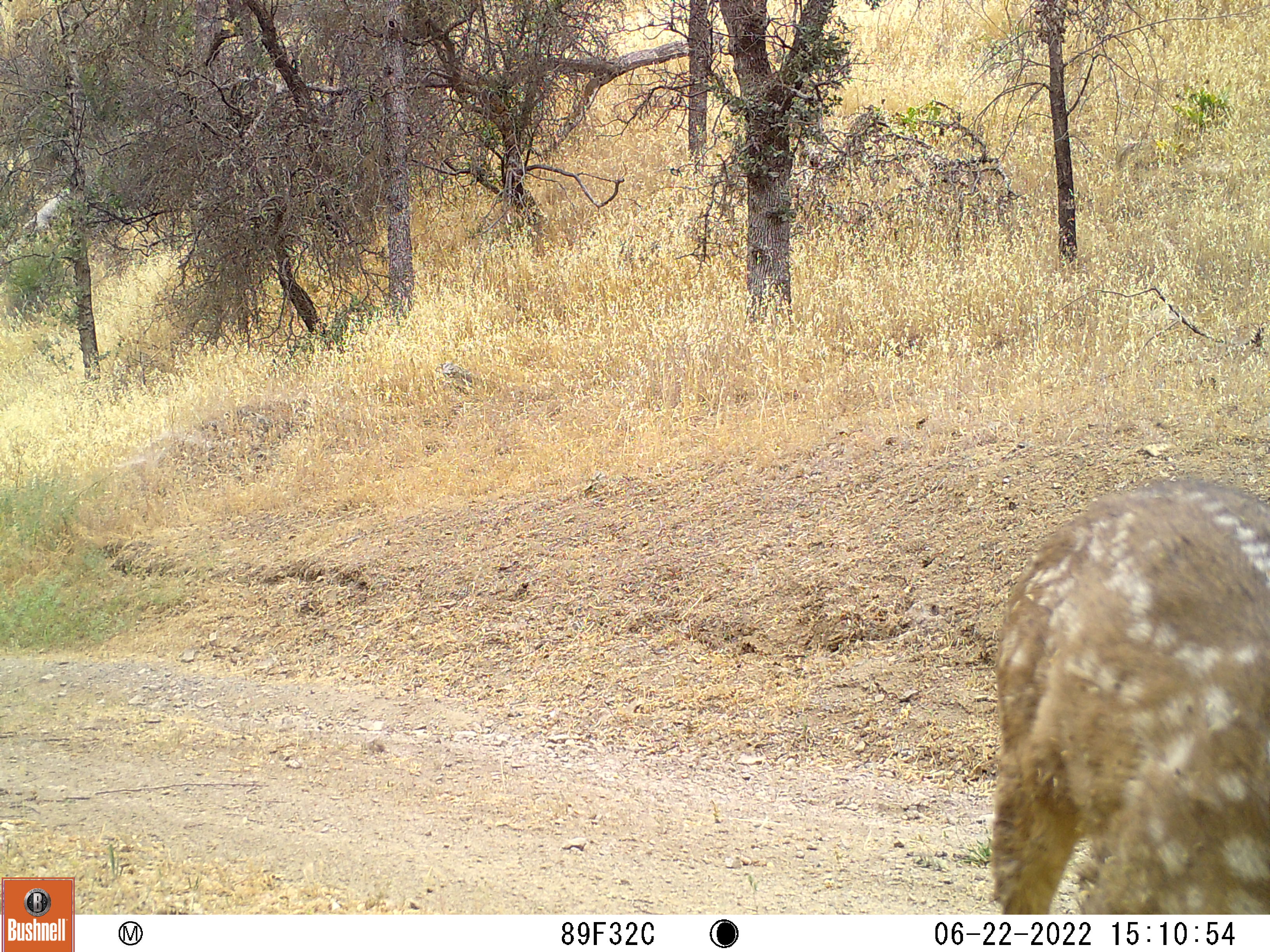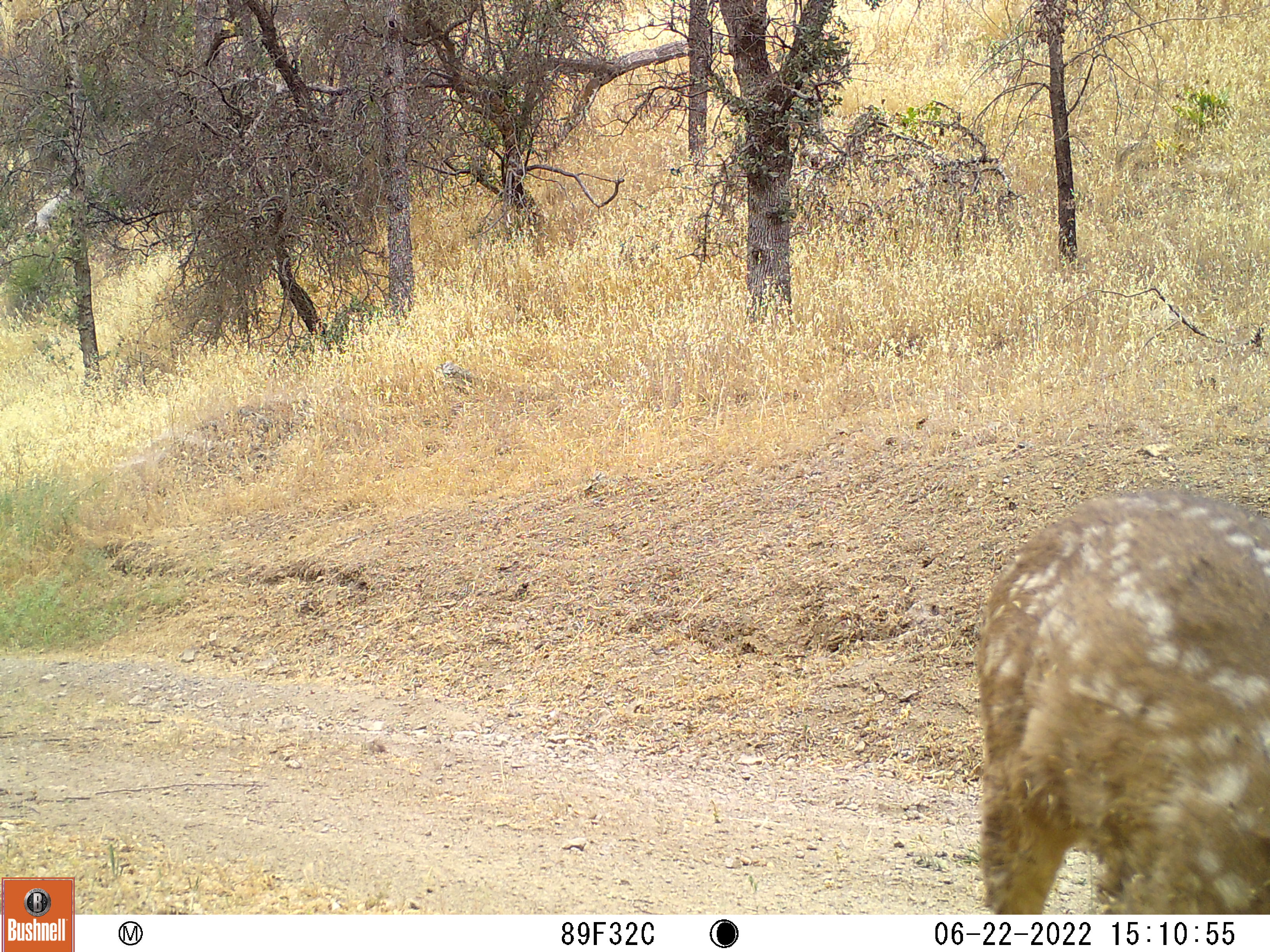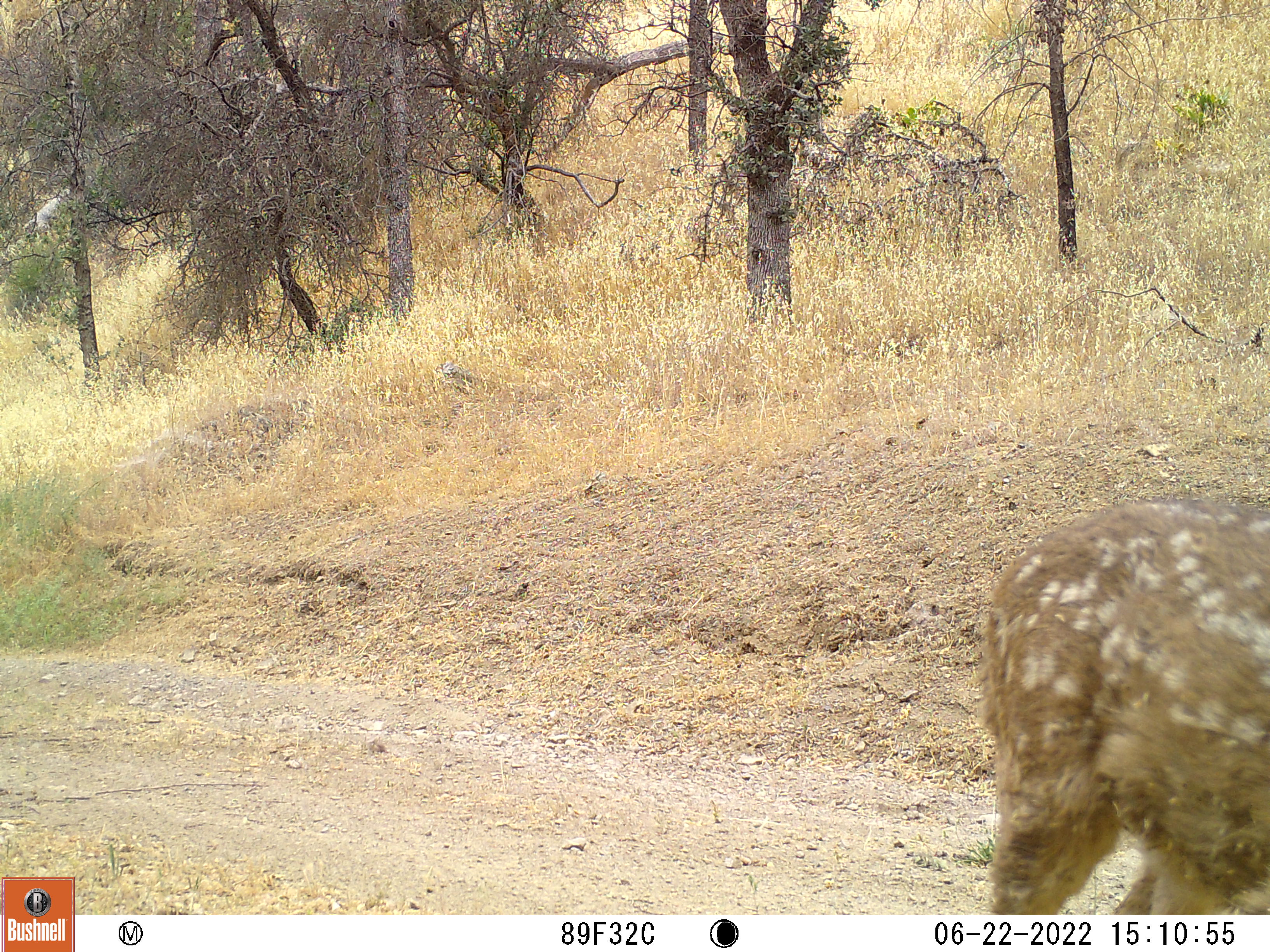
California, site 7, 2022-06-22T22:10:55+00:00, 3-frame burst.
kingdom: Animalia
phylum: Chordata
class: Mammalia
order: Artiodactyla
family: Cervidae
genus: Odocoileus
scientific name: Odocoileus hemionus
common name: mule deer